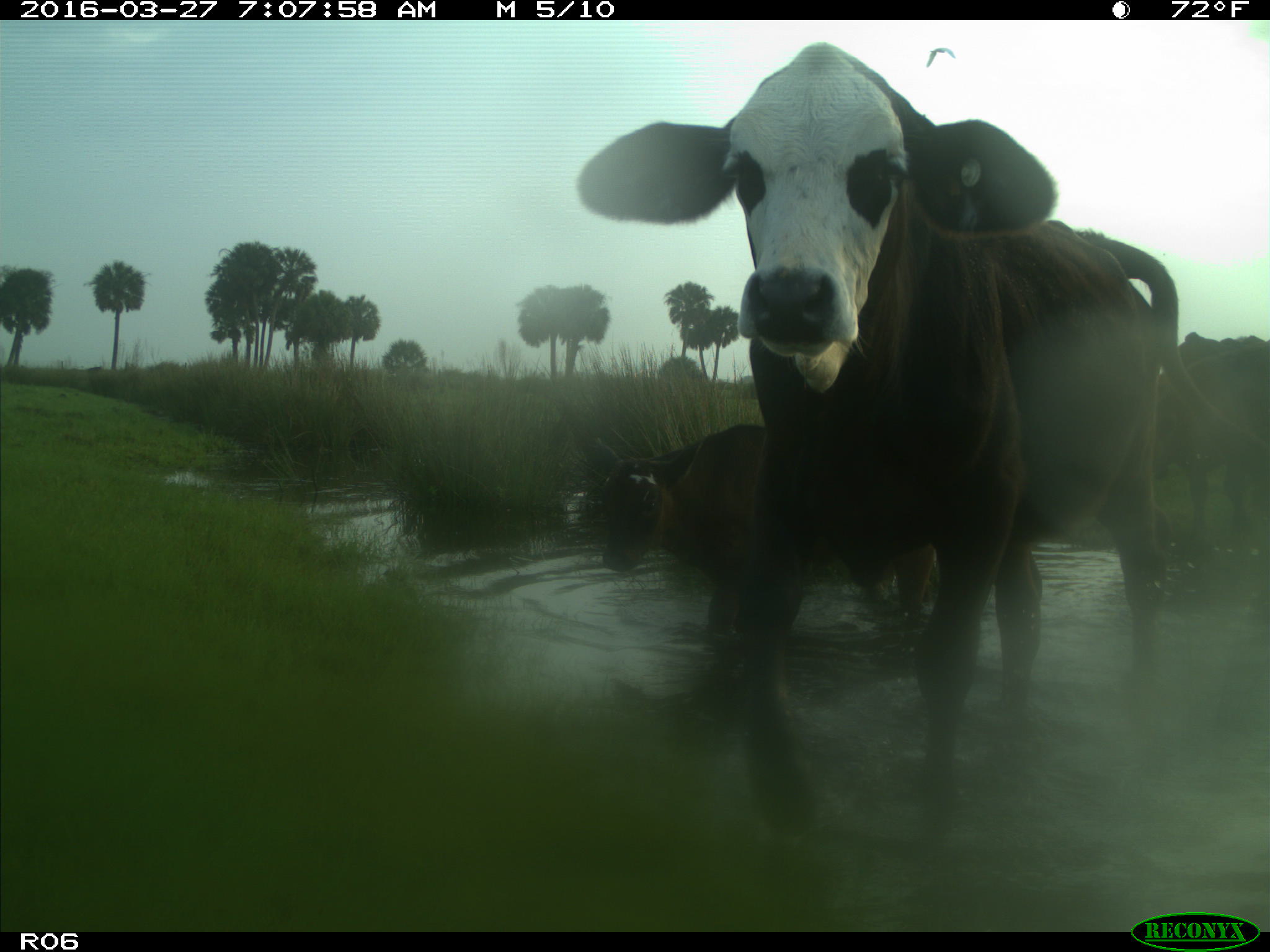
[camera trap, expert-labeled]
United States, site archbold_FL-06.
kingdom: Animalia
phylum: Chordata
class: Mammalia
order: Artiodactyla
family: Bovidae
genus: Bos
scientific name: Bos taurus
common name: domestic cow